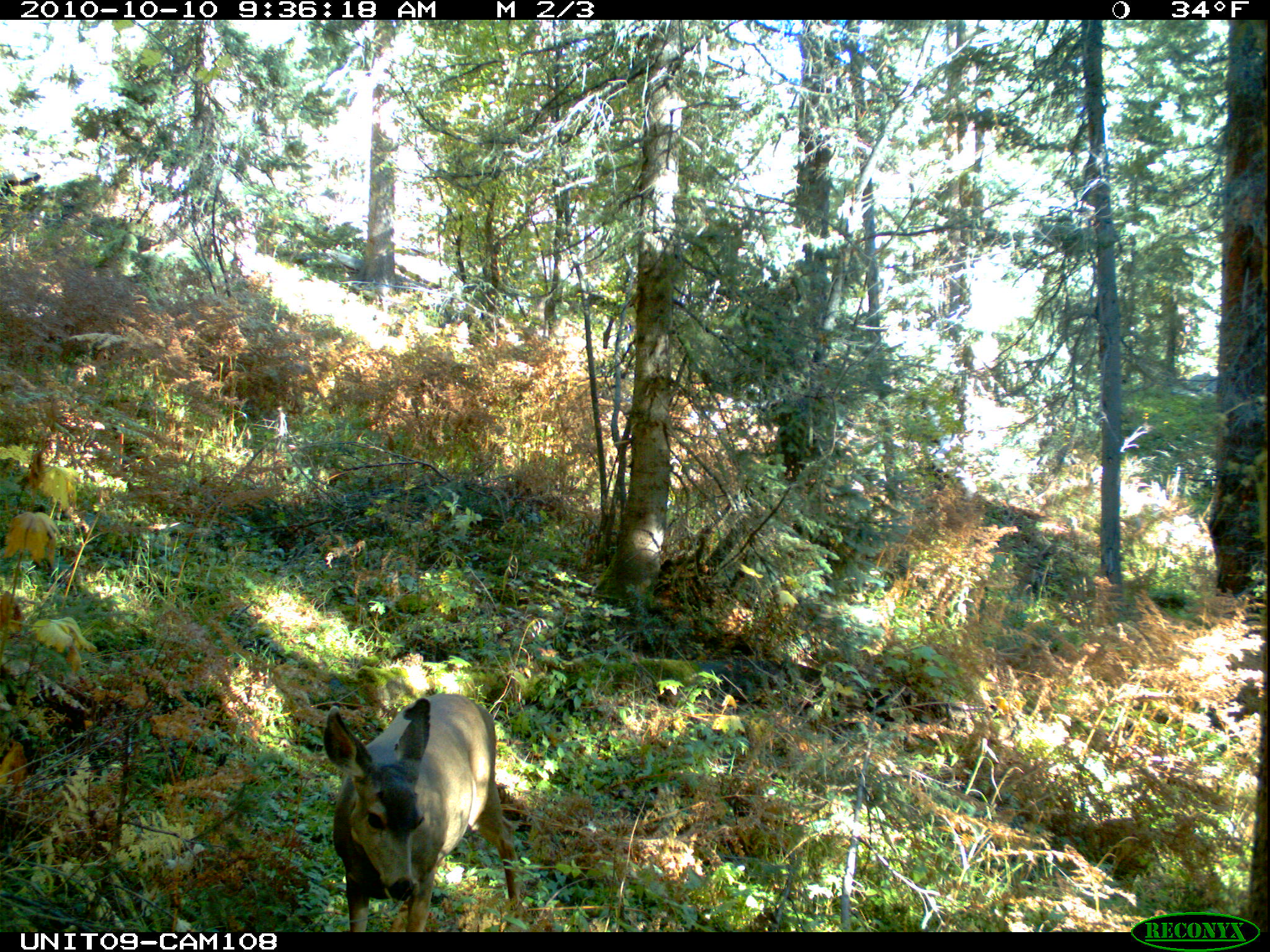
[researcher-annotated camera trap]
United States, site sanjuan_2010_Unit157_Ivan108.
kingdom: Animalia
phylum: Chordata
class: Mammalia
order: Artiodactyla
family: Cervidae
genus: Odocoileus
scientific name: Odocoileus hemionus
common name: mule deer